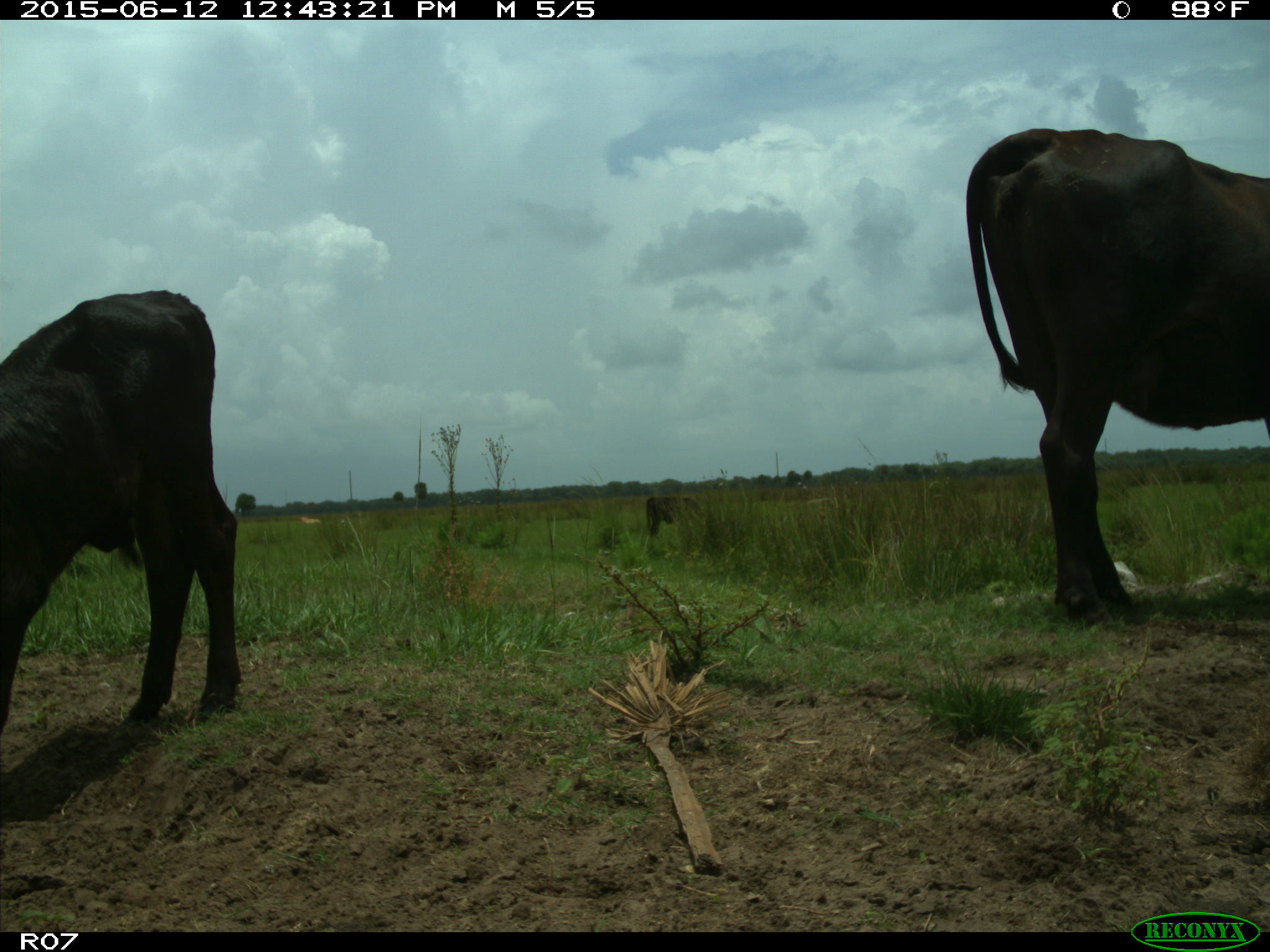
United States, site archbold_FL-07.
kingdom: Animalia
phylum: Chordata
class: Mammalia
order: Artiodactyla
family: Bovidae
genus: Bos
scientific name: Bos taurus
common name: domestic cow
Bos taurus (domestic cow).